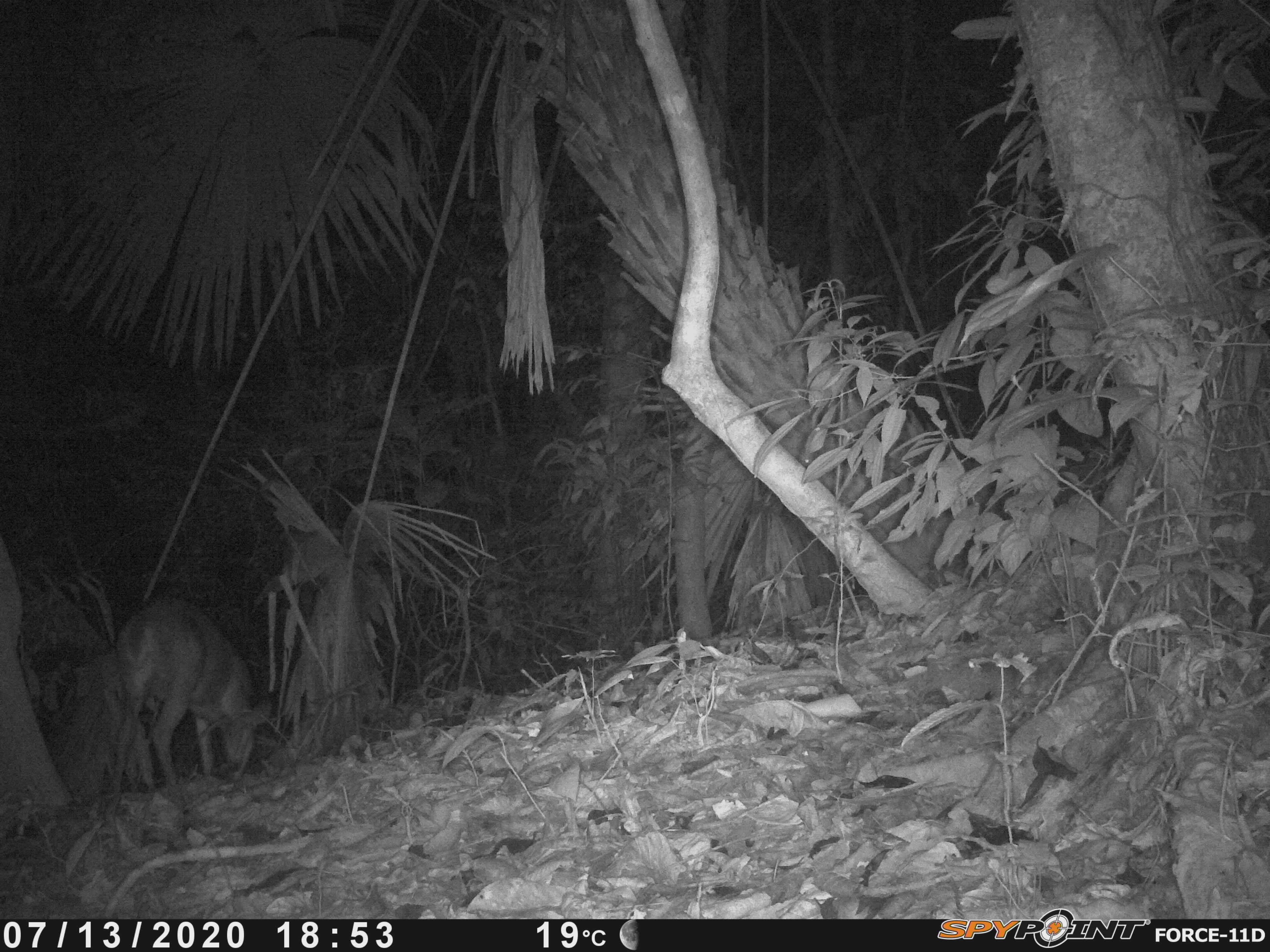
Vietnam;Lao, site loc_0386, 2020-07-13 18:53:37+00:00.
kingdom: Animalia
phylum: Chordata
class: Mammalia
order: Artiodactyla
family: Cervidae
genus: Muntiacus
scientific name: Muntiacus vuquangensis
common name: large-antlered muntjac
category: large antlered muntjac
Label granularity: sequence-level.